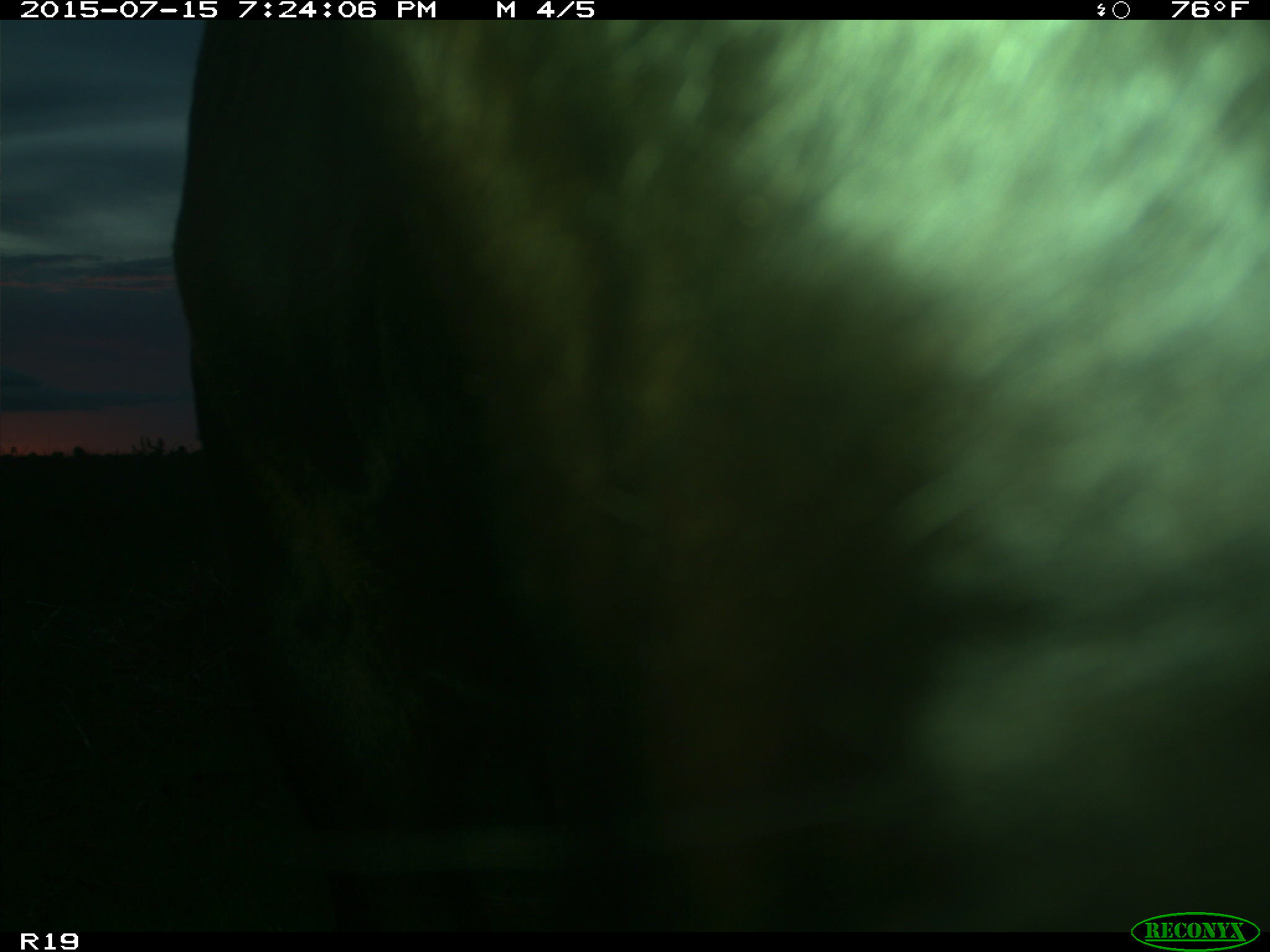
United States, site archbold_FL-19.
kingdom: Animalia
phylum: Chordata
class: Mammalia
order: Artiodactyla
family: Bovidae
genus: Bos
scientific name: Bos taurus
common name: domestic cow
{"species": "Bos taurus (domestic cow)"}